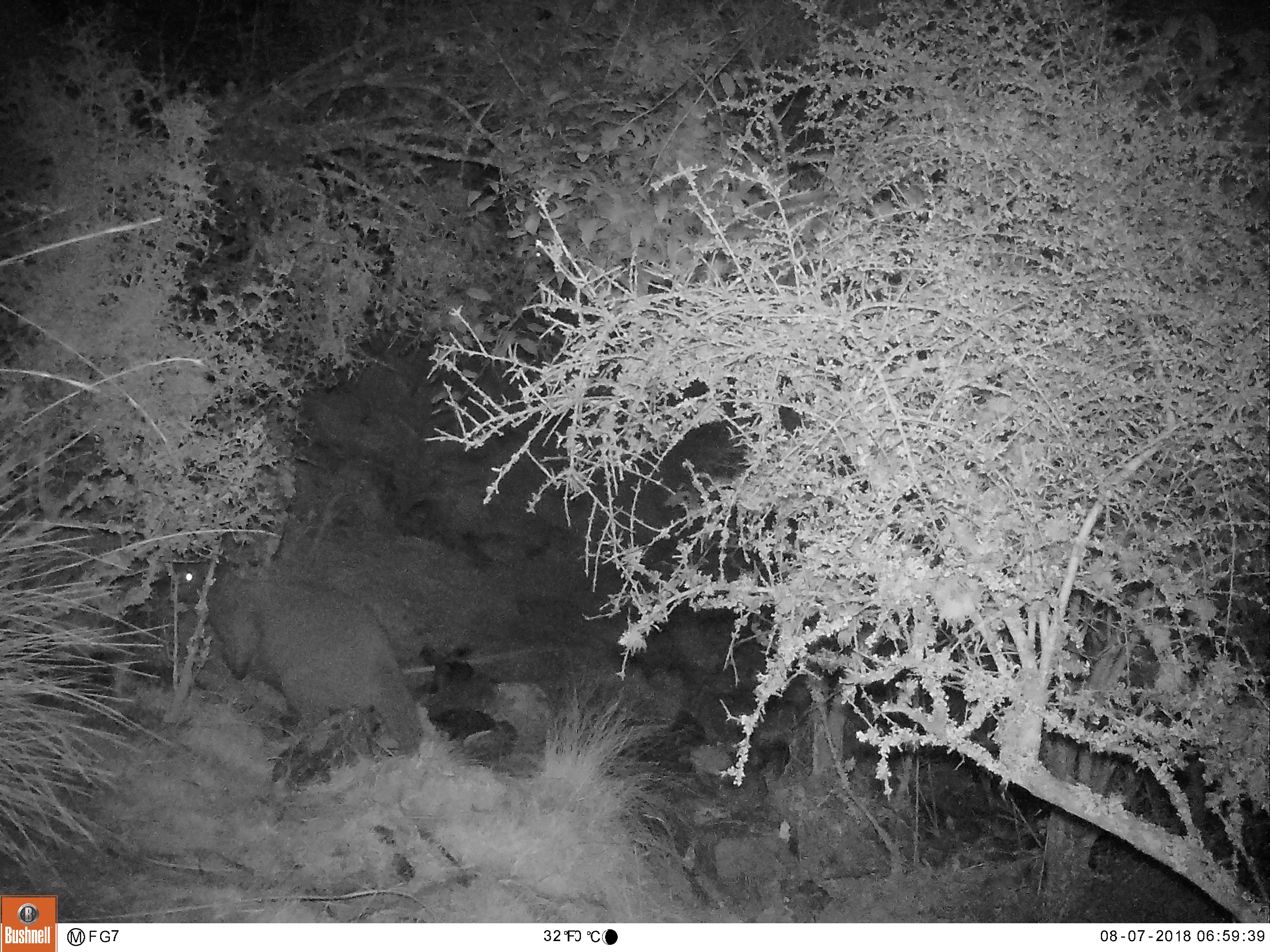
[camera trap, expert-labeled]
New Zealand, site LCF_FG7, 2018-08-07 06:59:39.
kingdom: Animalia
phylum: Chordata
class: Mammalia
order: Diprotodontia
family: Macropodidae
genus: Notamacropus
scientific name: Notamacropus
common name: wallaby